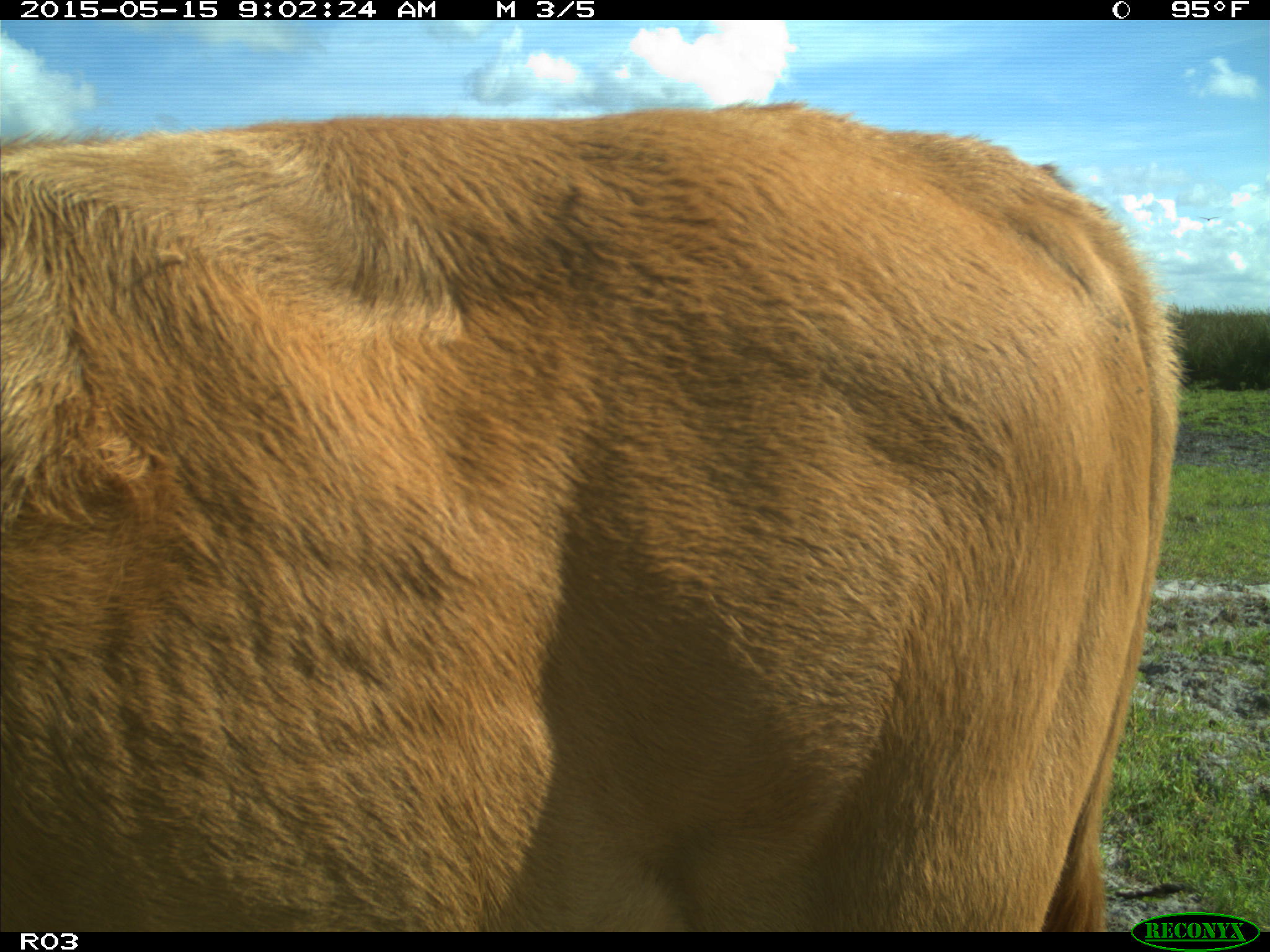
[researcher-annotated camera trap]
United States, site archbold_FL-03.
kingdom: Animalia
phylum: Chordata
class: Mammalia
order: Artiodactyla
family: Bovidae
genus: Bos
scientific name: Bos taurus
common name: domestic cow